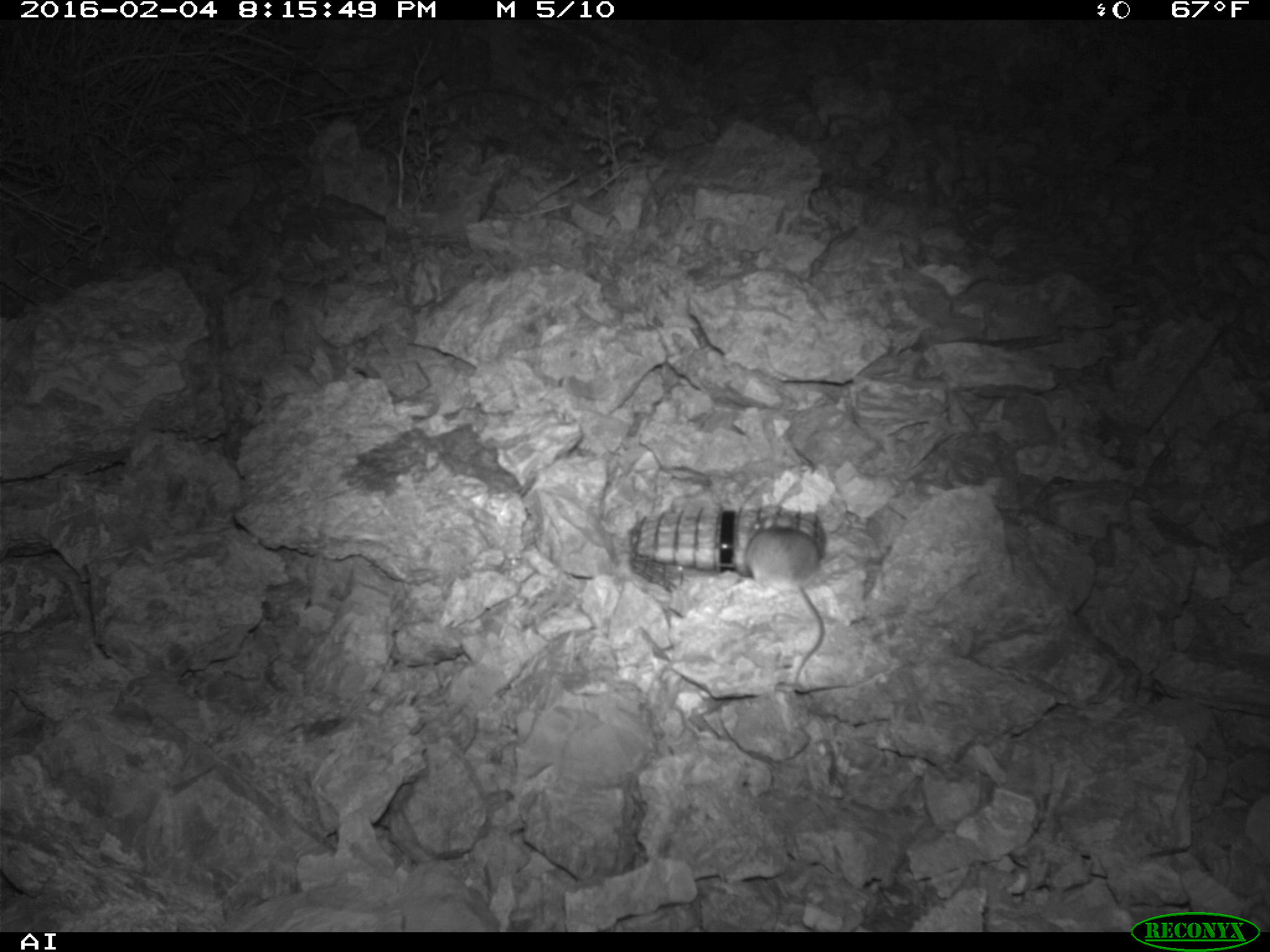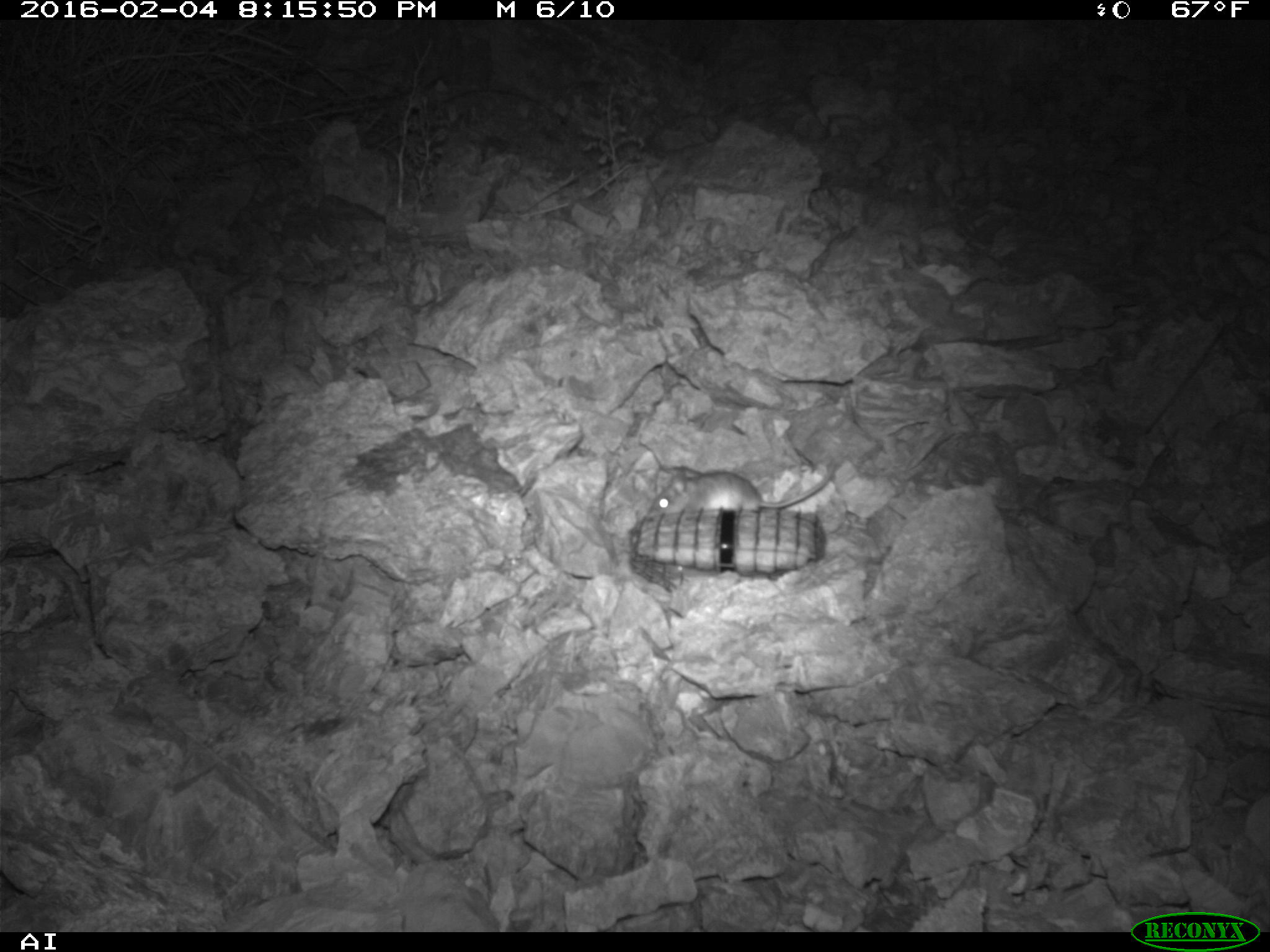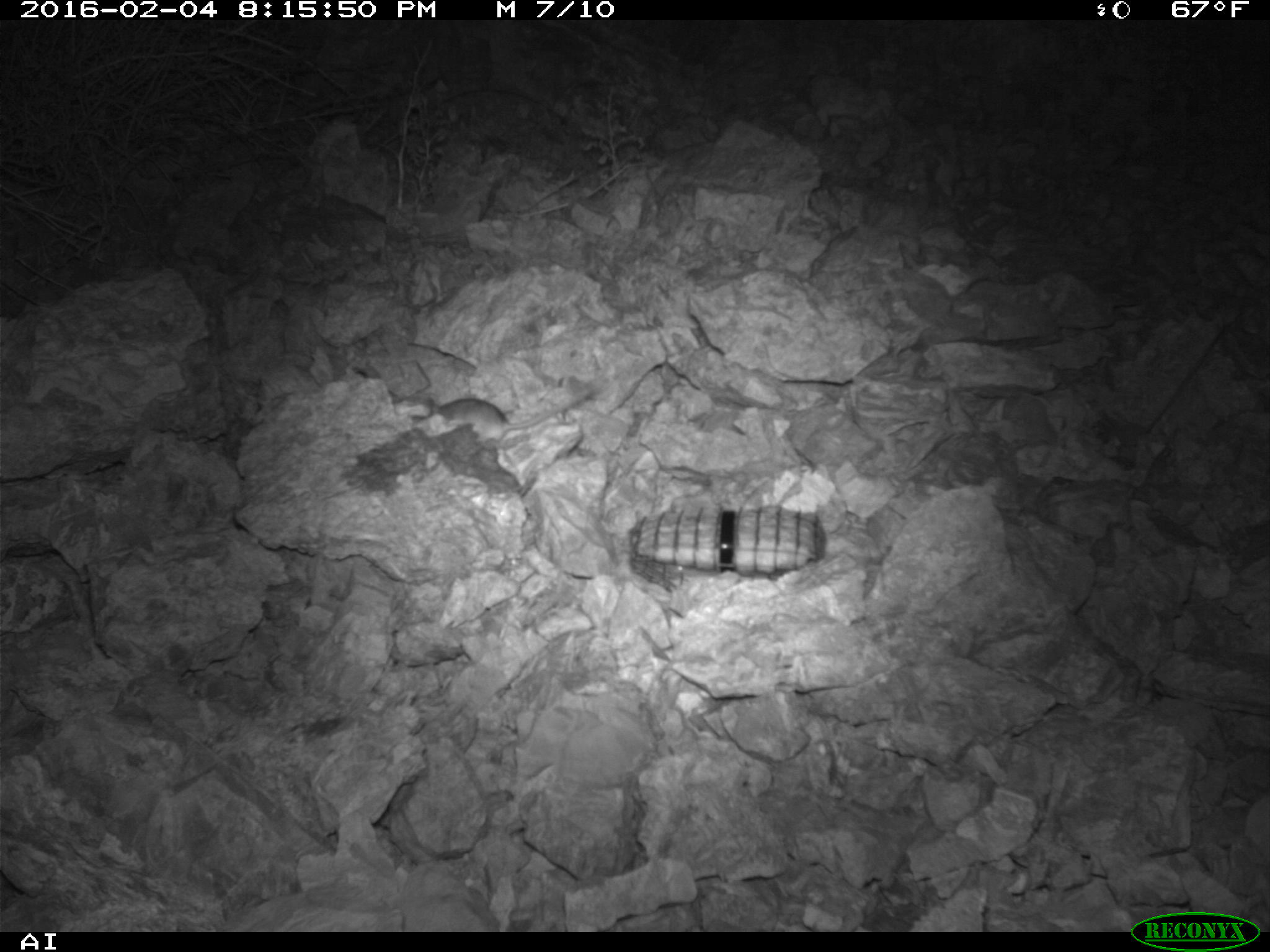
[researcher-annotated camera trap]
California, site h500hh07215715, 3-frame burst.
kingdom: Animalia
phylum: Chordata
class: Mammalia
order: Rodentia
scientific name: Rodentia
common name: rodent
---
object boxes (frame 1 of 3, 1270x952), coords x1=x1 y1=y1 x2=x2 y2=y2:
rodent: x1=744 y1=522 x2=825 y2=687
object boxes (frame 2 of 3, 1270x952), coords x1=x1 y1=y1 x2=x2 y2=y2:
rodent: x1=646 y1=462 x2=833 y2=513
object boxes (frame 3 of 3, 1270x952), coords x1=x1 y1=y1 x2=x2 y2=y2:
rodent: x1=432 y1=387 x2=592 y2=443